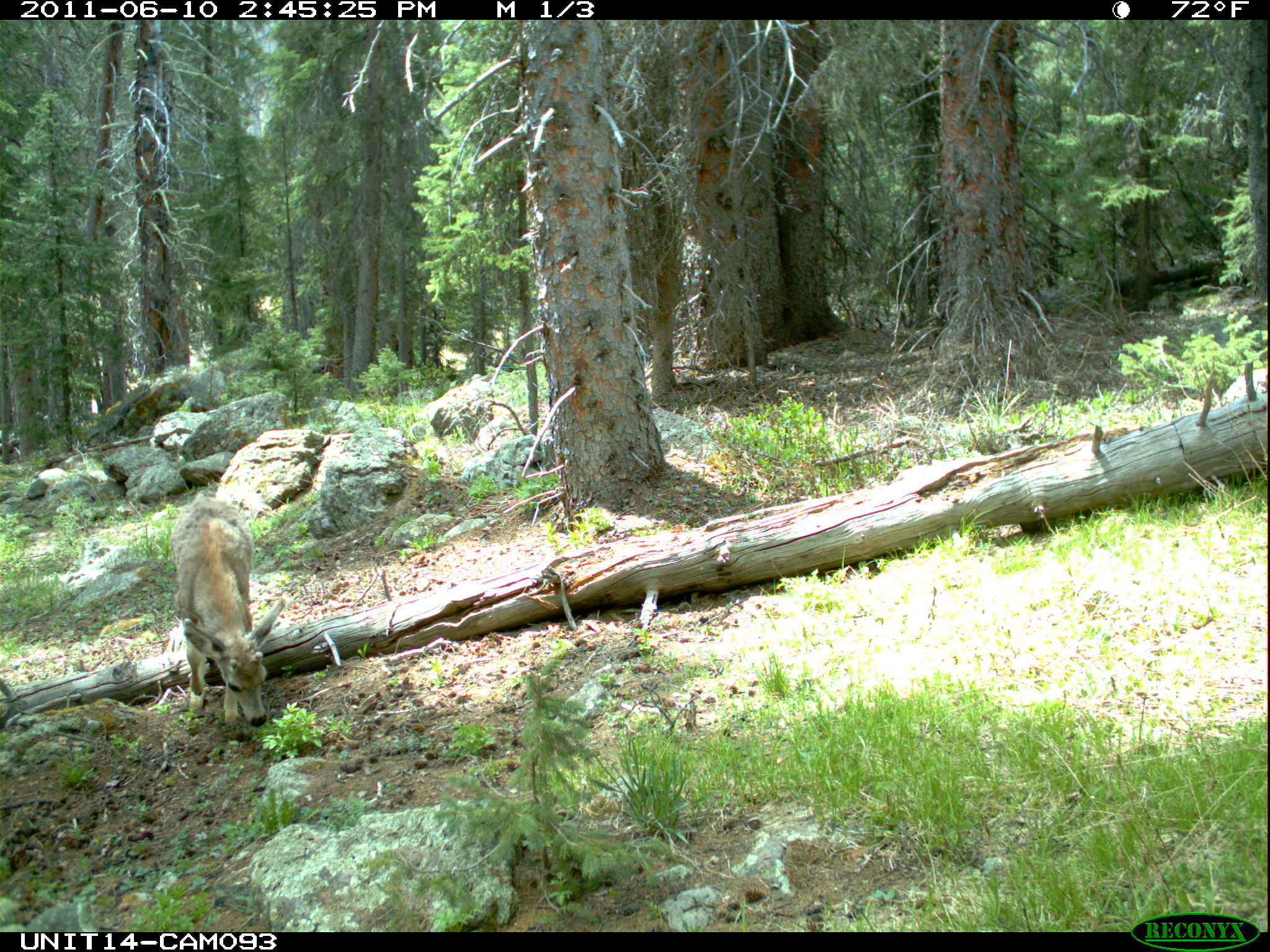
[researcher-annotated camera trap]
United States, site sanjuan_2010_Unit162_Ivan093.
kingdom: Animalia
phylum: Chordata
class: Mammalia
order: Artiodactyla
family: Cervidae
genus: Odocoileus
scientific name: Odocoileus hemionus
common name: mule deer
Odocoileus hemionus (mule deer).